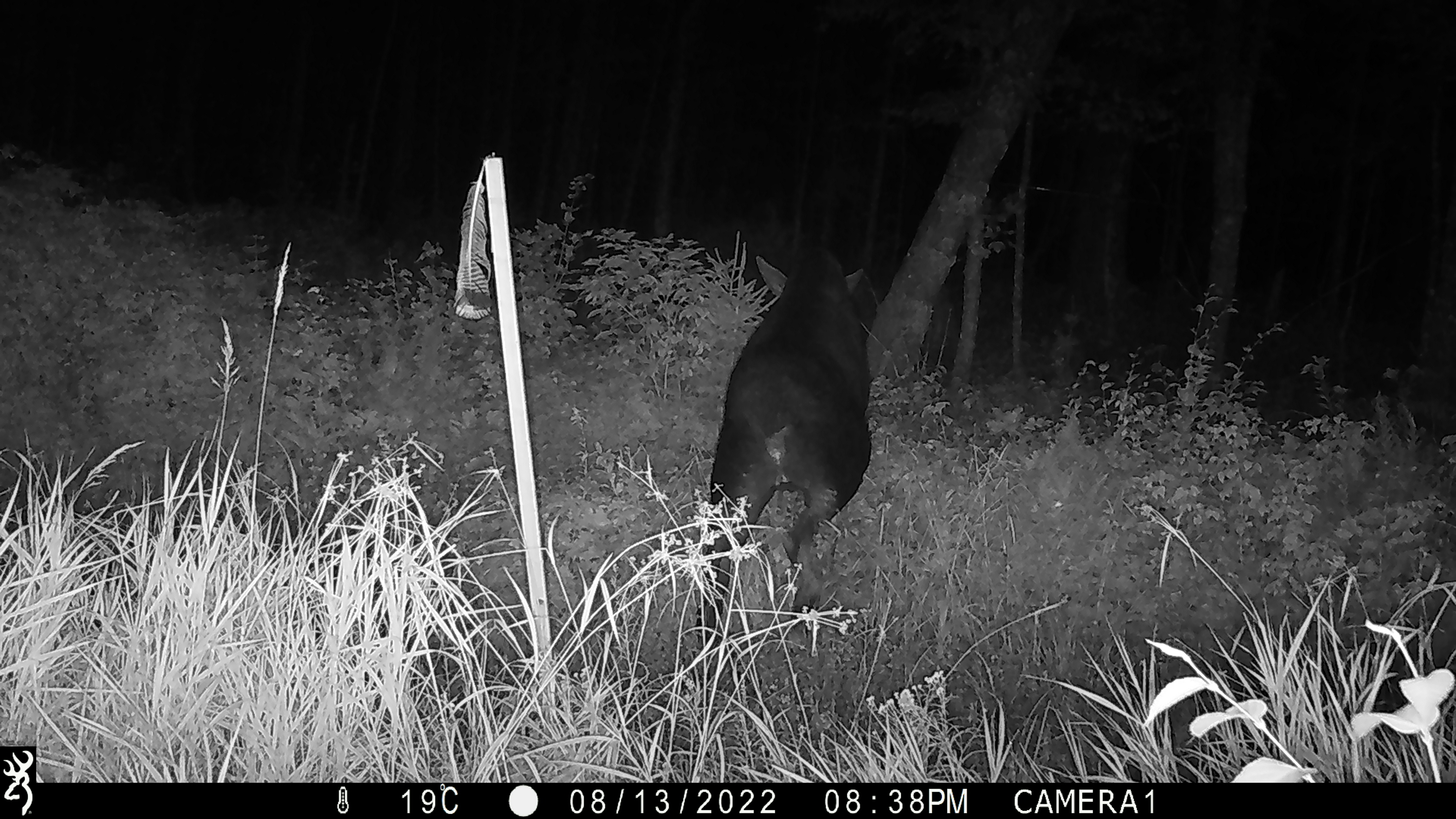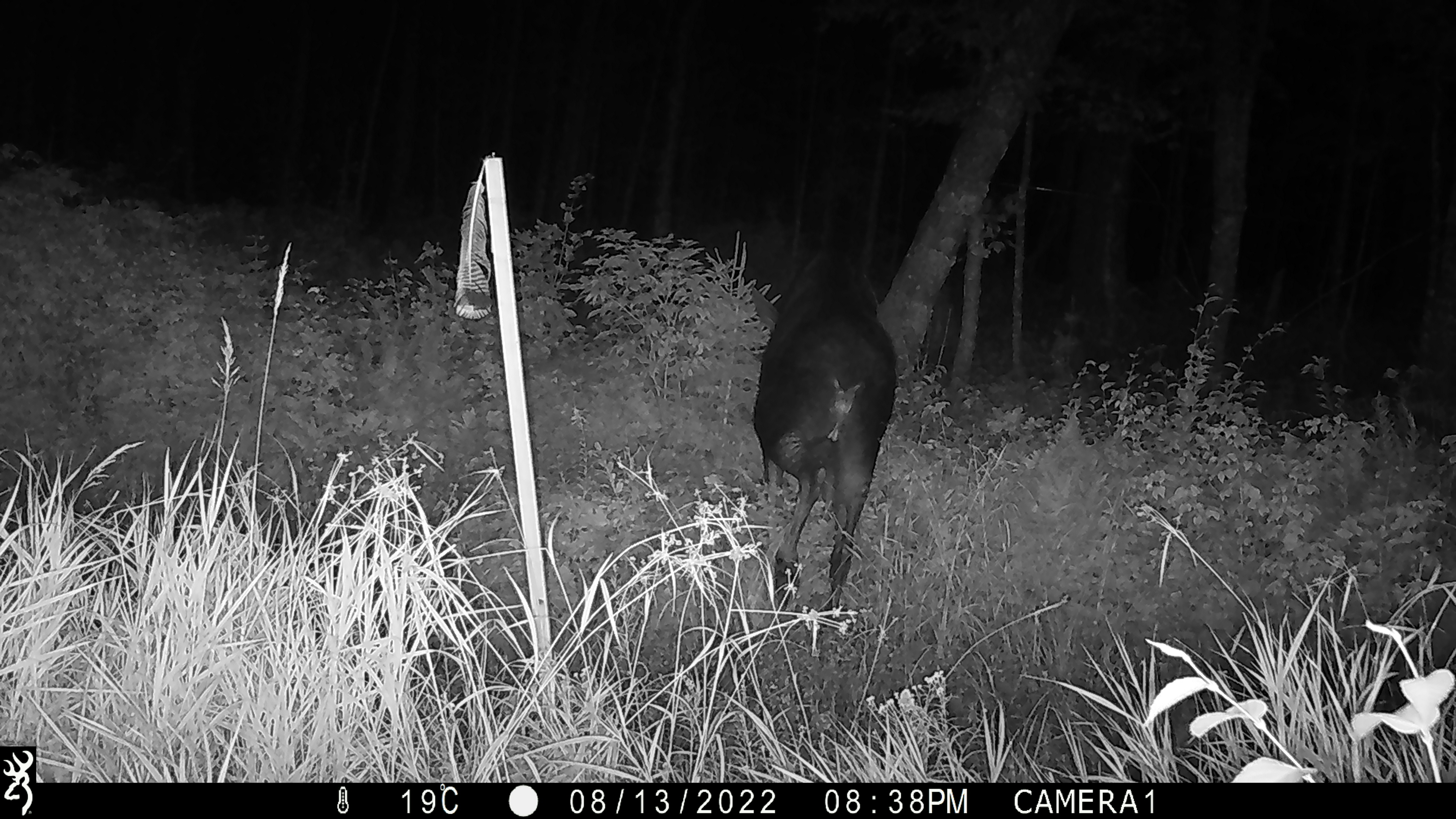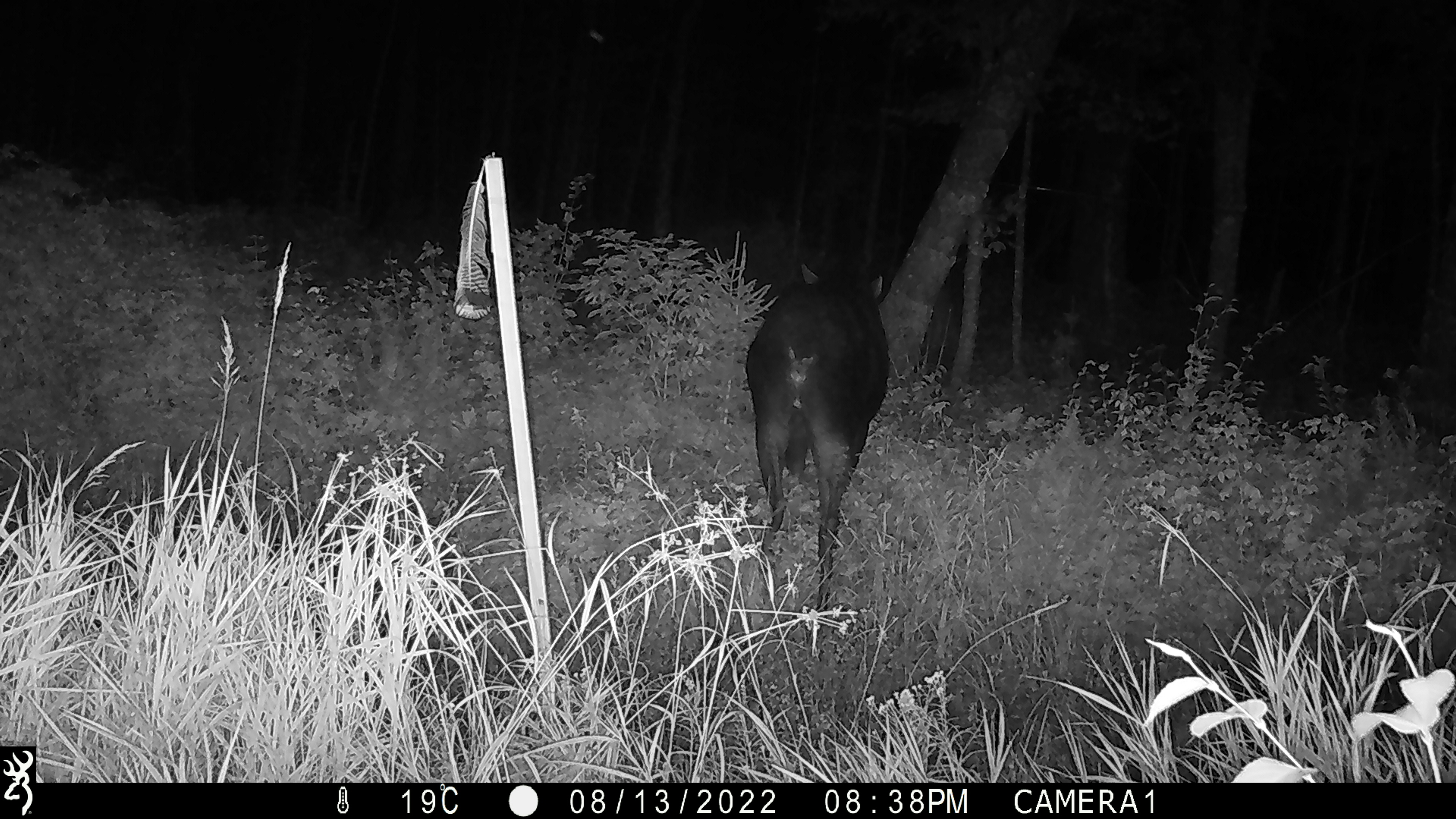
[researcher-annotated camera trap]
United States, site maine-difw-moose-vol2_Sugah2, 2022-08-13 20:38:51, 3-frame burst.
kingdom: Animalia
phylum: Chordata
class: Mammalia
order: Artiodactyla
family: Cervidae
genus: Alces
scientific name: Alces alces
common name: moose